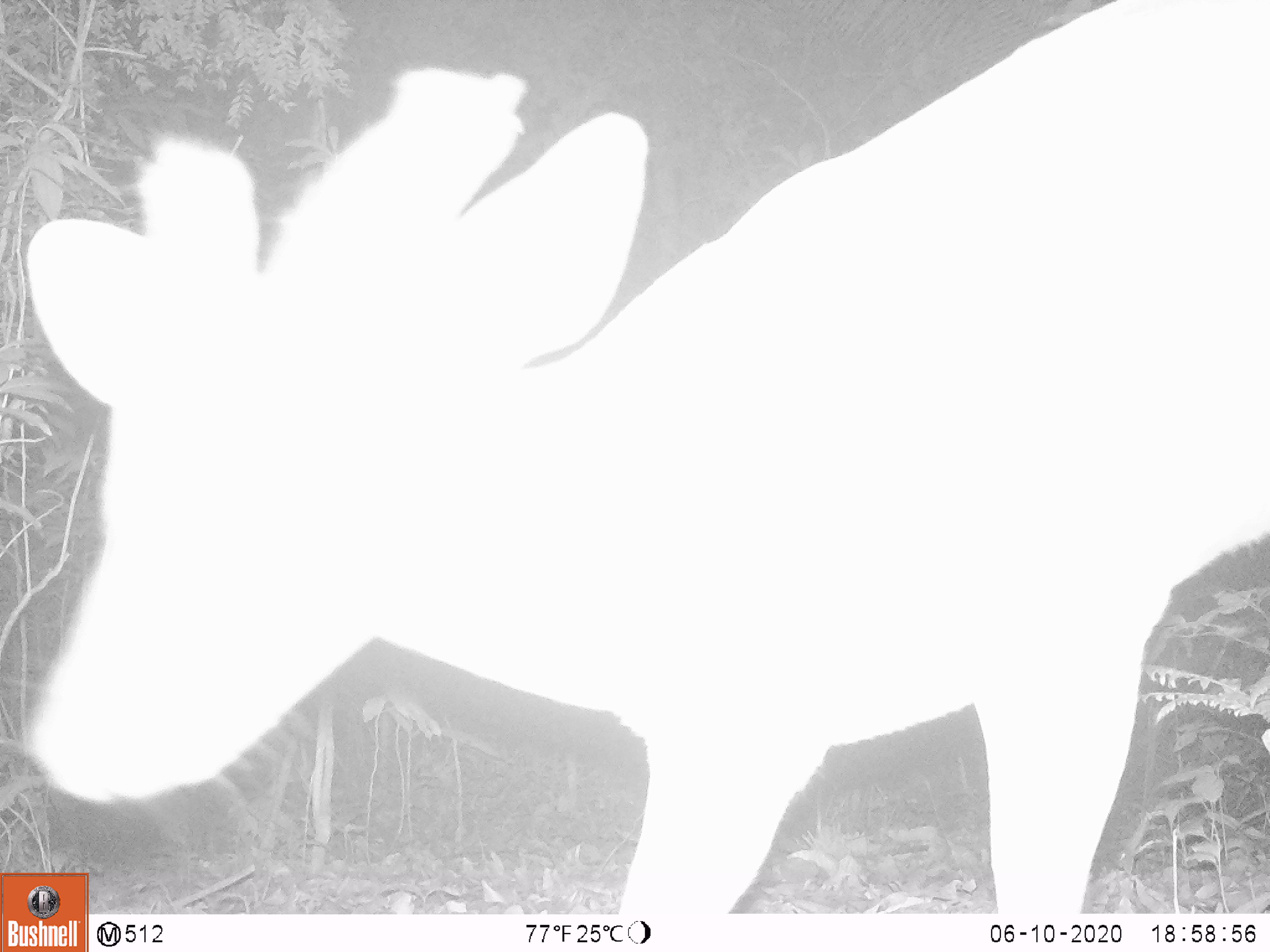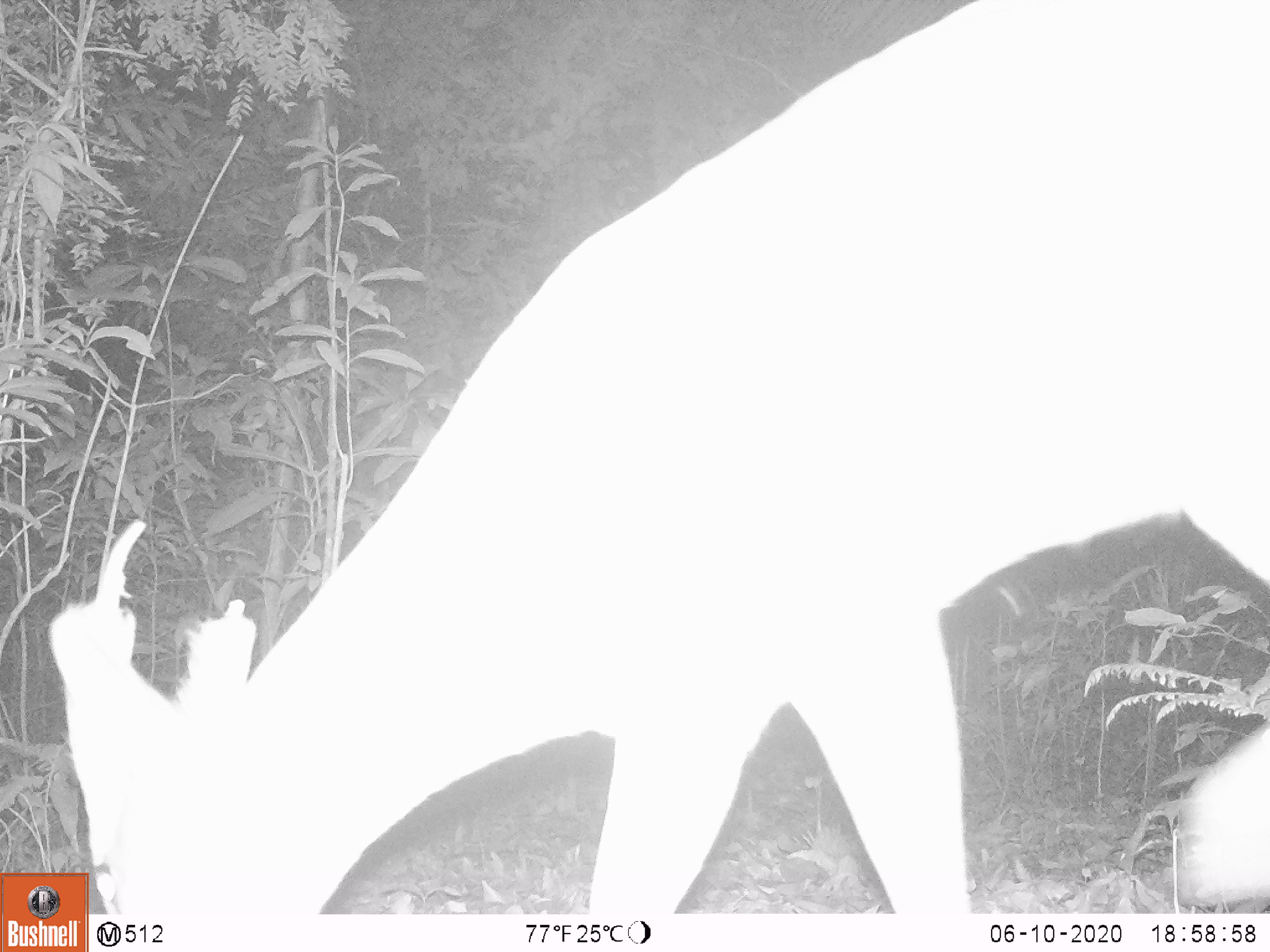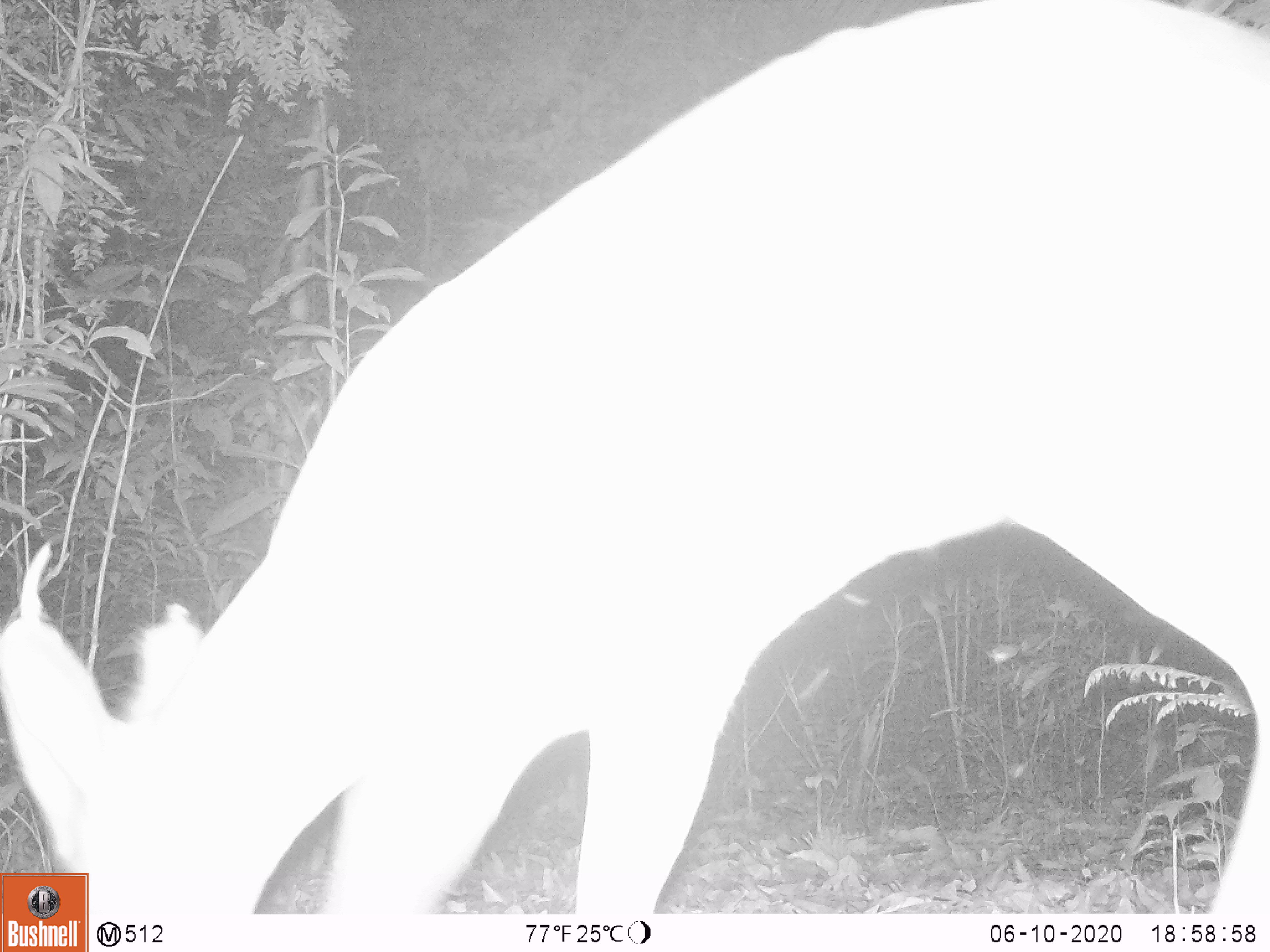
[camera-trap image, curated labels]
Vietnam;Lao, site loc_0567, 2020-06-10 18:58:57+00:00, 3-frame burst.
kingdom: Animalia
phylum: Chordata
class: Mammalia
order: Artiodactyla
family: Cervidae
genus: Muntiacus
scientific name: Muntiacus rooseveltorum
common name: roosevelt's muntjac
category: roosevelts muntjac group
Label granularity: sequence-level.